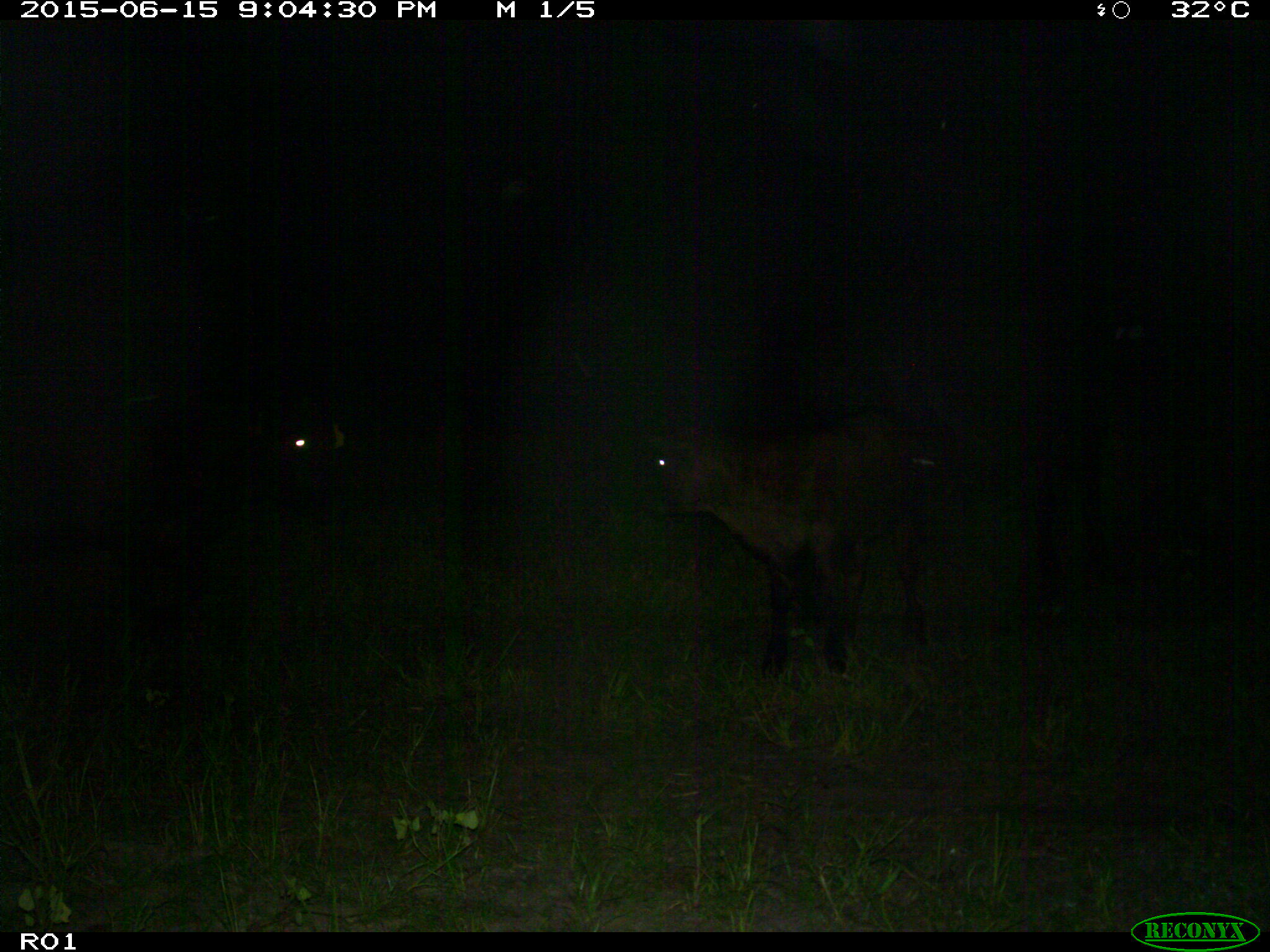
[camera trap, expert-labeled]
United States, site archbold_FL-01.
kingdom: Animalia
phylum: Chordata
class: Mammalia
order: Artiodactyla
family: Bovidae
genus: Bos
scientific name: Bos taurus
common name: domestic cow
Bos taurus (domestic cow).